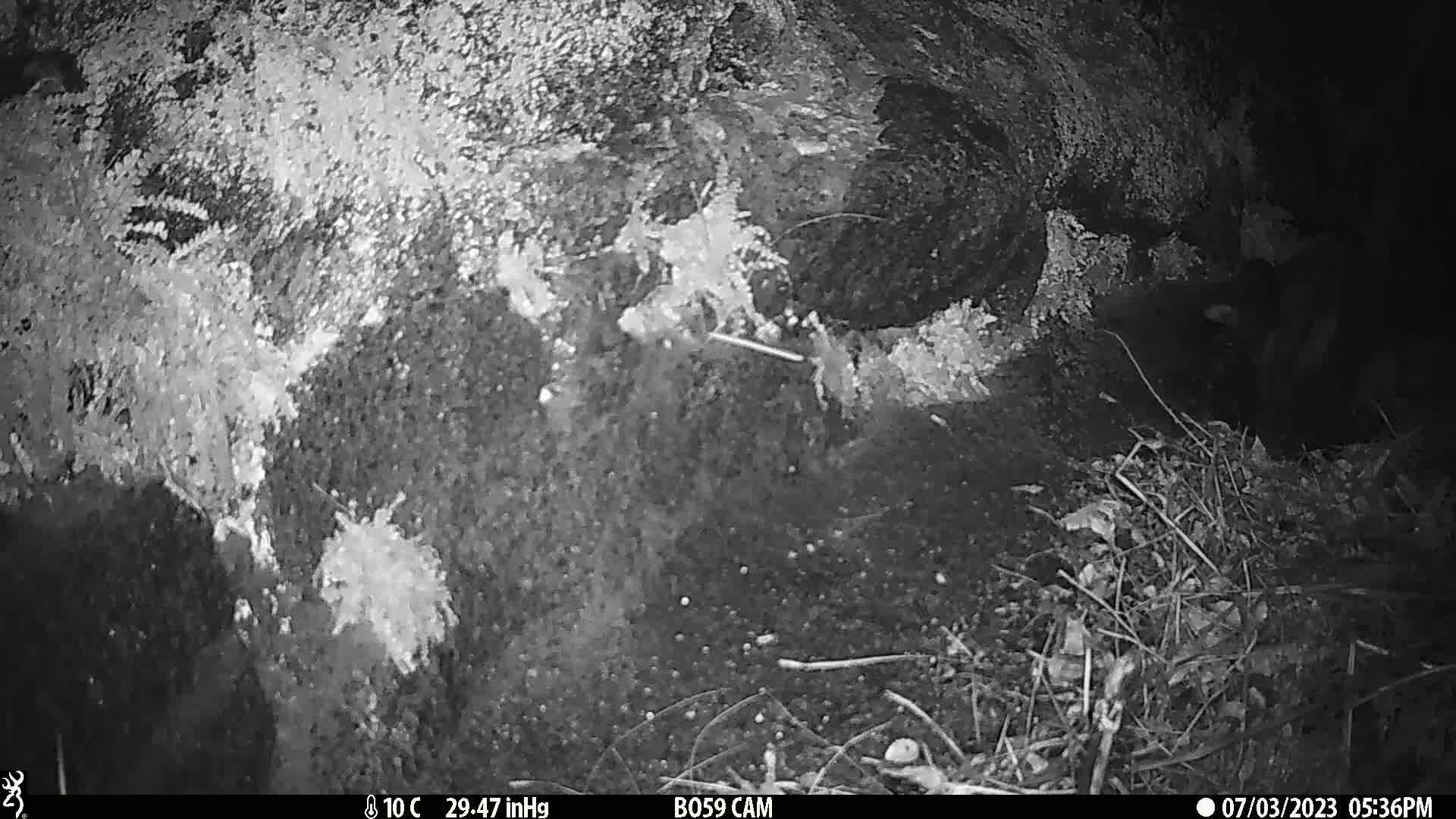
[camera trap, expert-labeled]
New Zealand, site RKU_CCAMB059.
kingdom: Animalia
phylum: Chordata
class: Mammalia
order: Carnivora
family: Felidae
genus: Felis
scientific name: Felis catus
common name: domestic cat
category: cat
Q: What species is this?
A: Cat (domestic cat) (Felis catus).